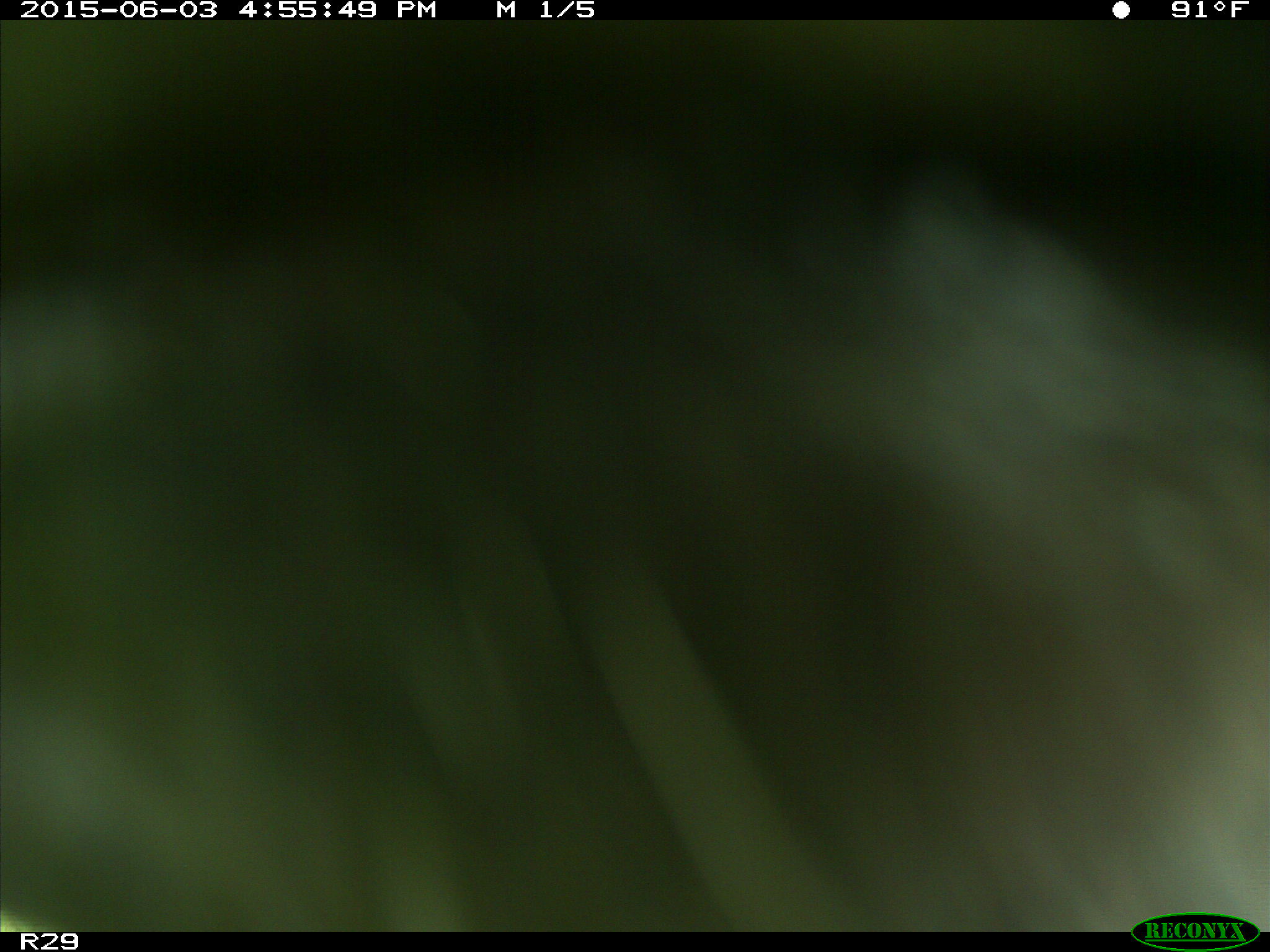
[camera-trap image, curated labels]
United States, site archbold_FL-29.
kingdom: Animalia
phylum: Chordata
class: Mammalia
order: Artiodactyla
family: Bovidae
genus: Bos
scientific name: Bos taurus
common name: domestic cow